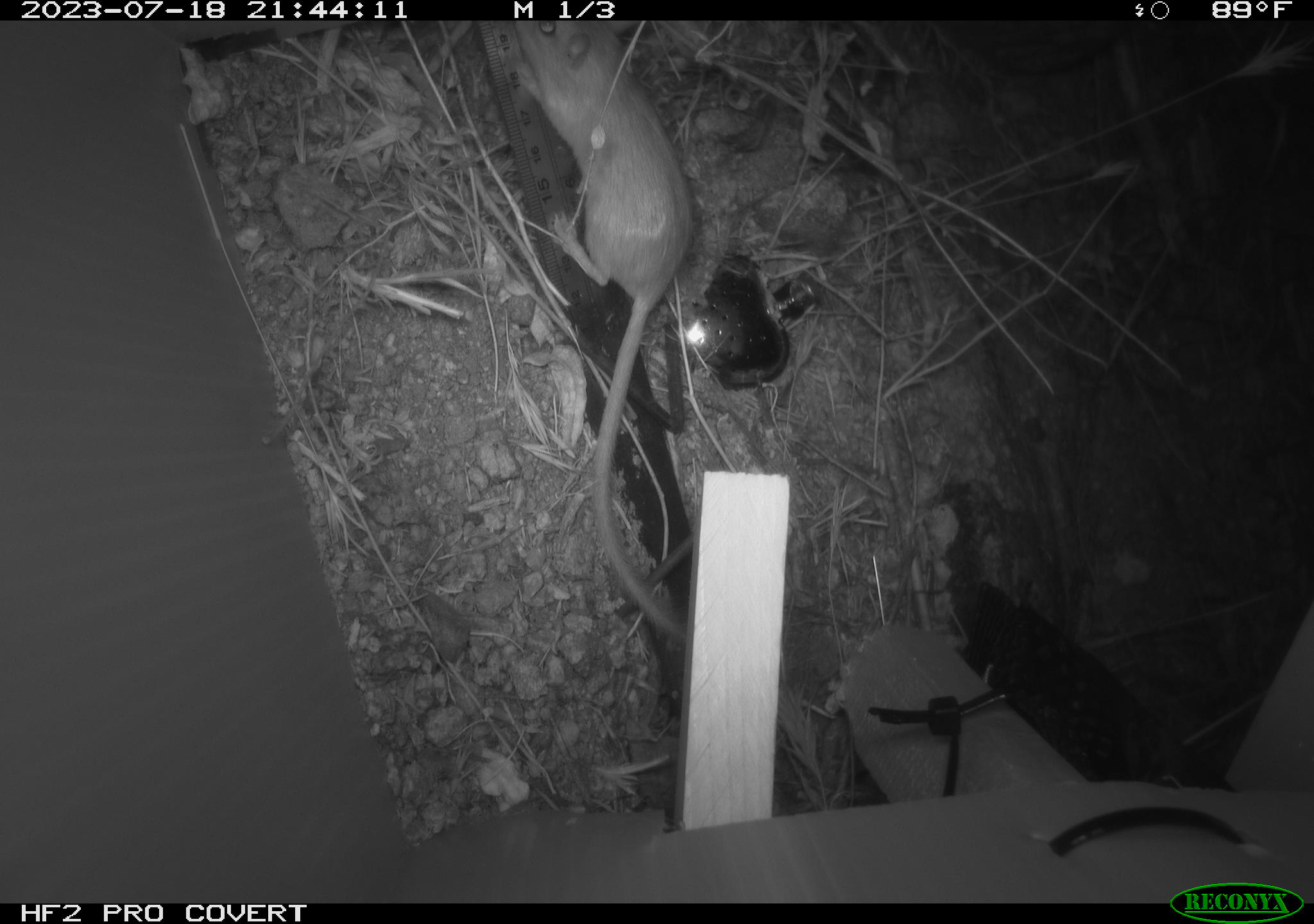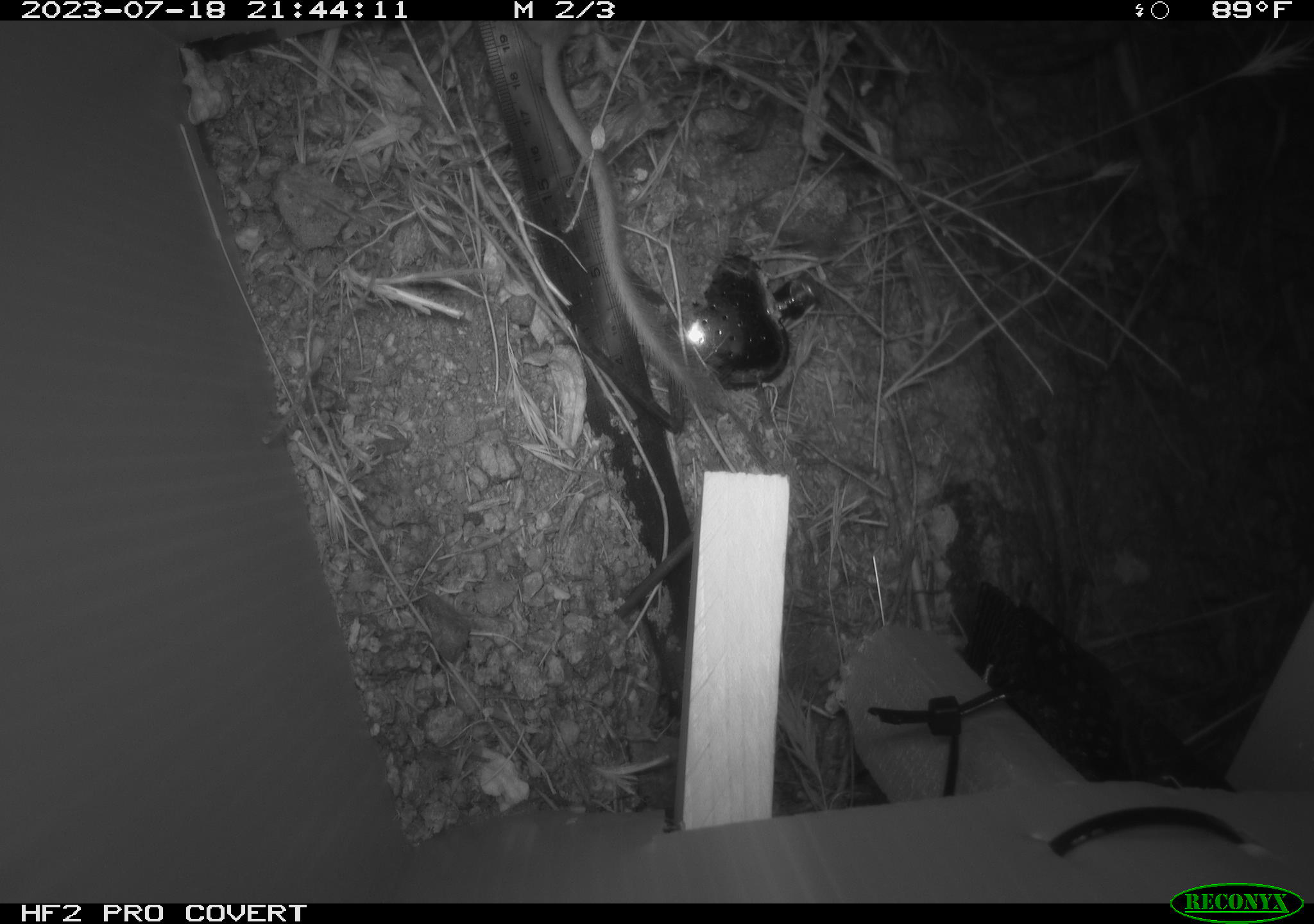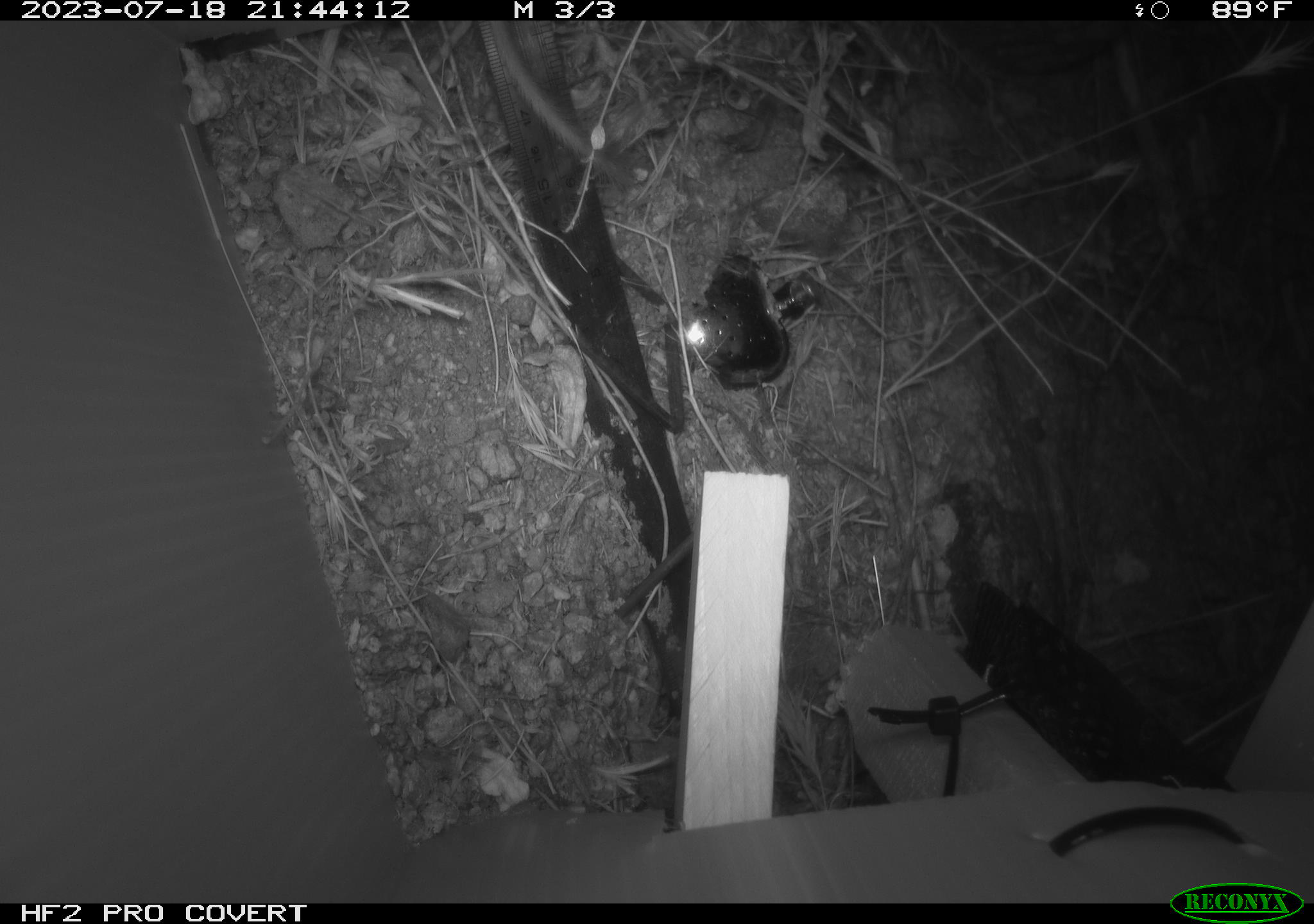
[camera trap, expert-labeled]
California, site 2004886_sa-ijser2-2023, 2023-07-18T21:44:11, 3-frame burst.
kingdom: Animalia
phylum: Chordata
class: Mammalia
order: Rodentia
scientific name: Rodentia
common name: mouse species